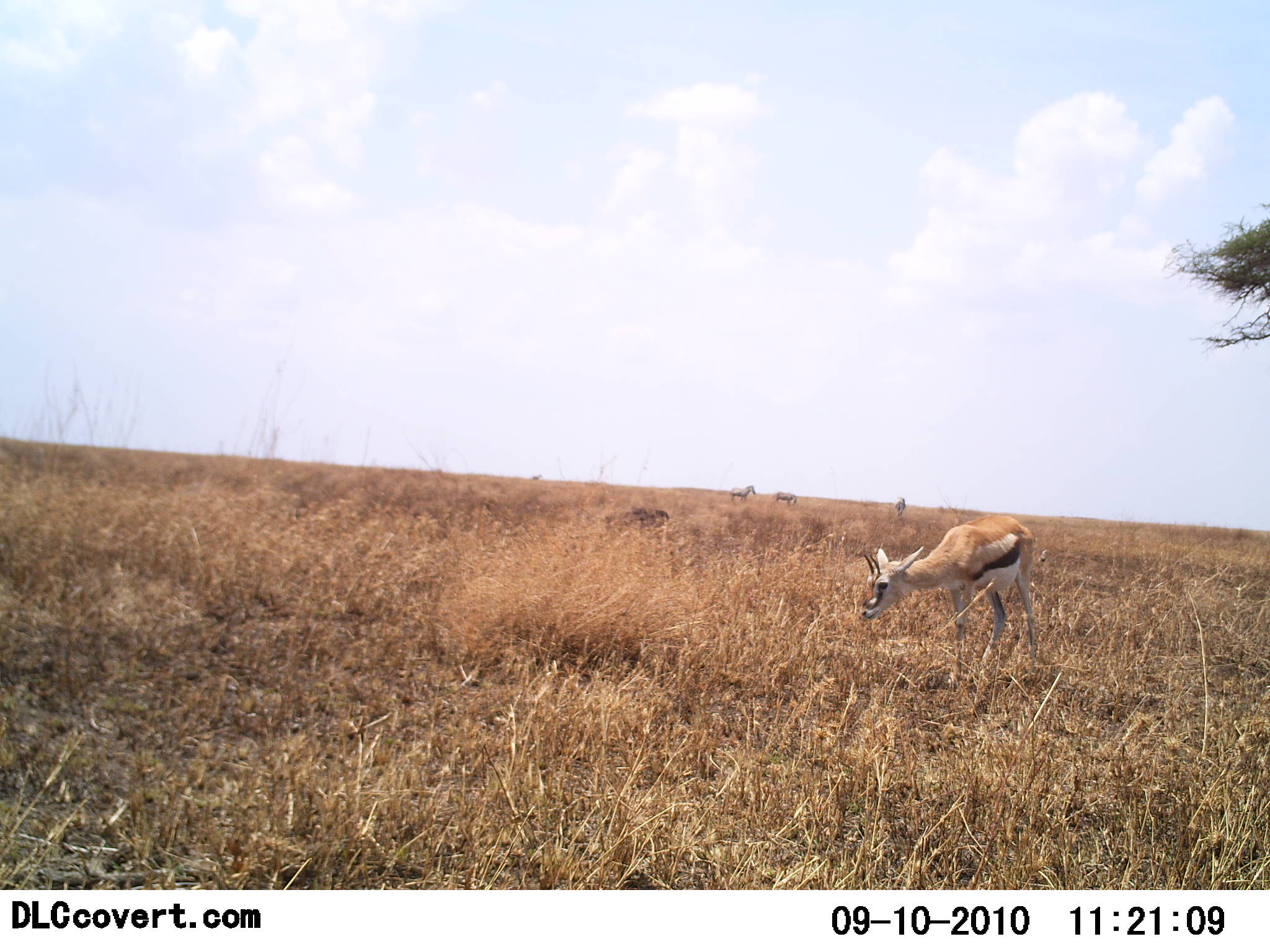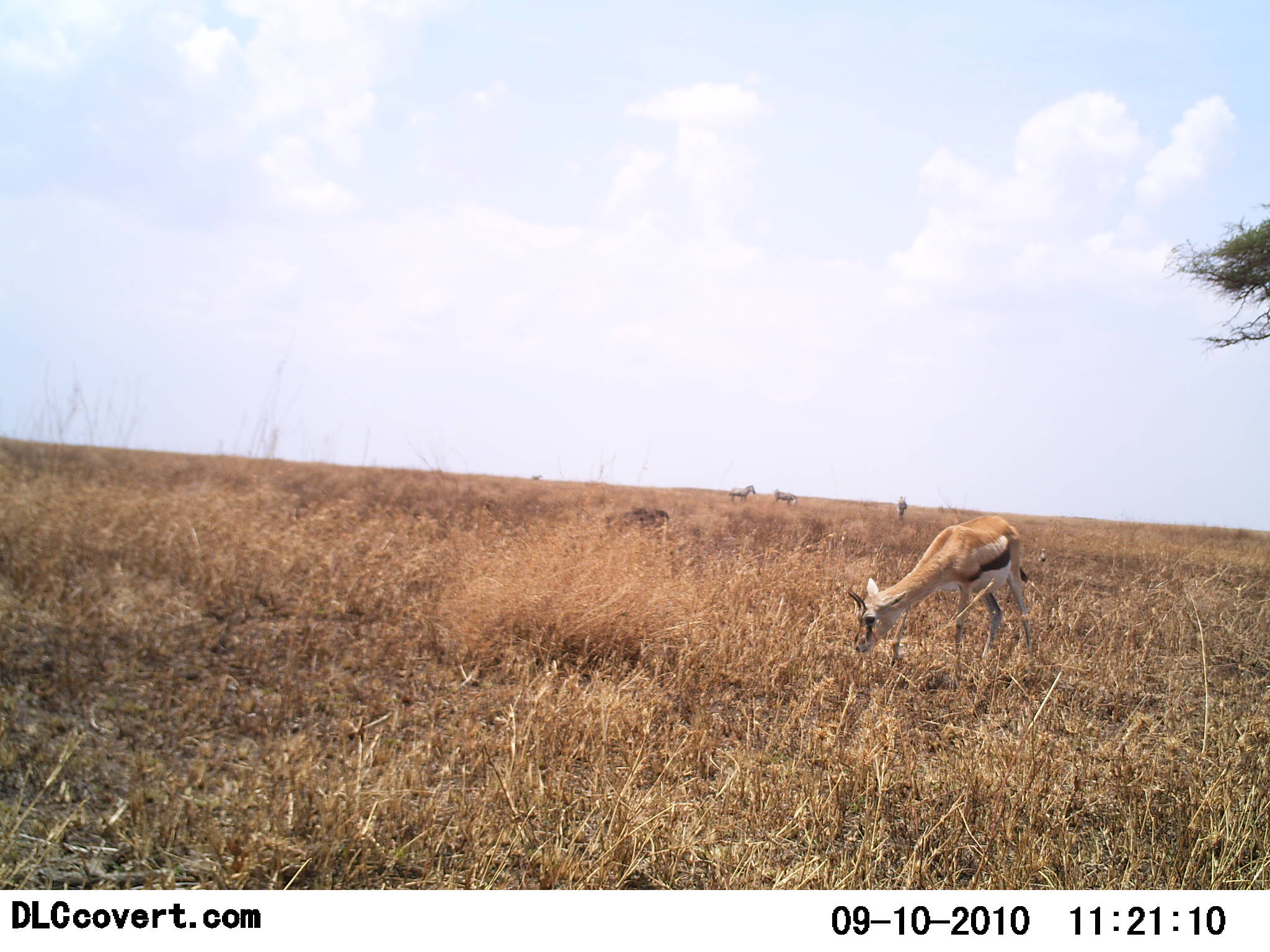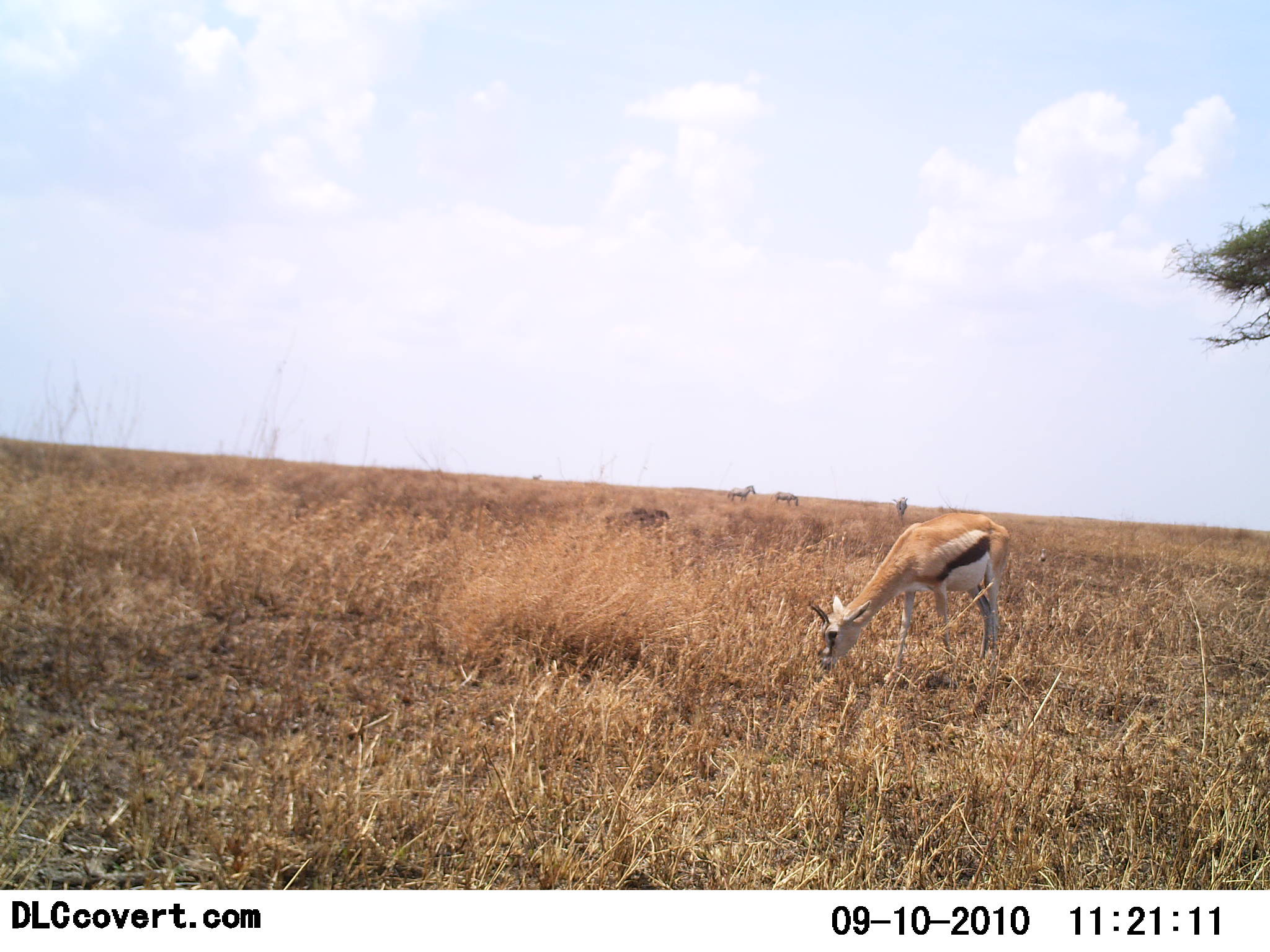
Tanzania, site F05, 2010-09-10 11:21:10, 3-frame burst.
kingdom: Animalia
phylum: Chordata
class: Mammalia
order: Artiodactyla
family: Bovidae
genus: Eudorcas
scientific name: Eudorcas thomsonii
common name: thomson's gazelle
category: gazellethomsons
Gazellethomsons (thomson's gazelle) (Eudorcas thomsonii), count 1. Behavior (volunteer vote fractions): standing 21%, resting 0%, moving 5%, interacting 0%. Young present (vote fraction): 5%. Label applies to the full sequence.